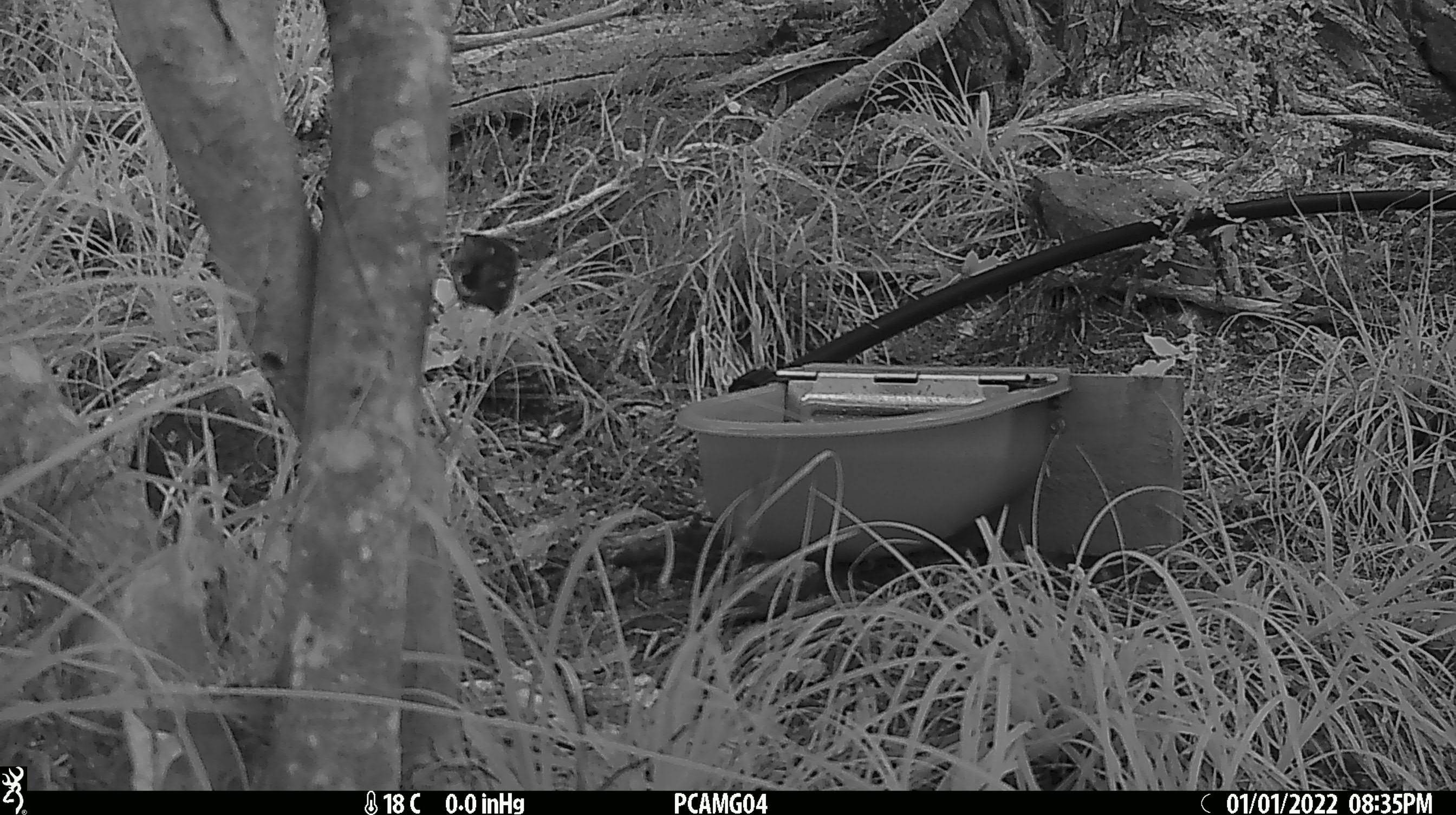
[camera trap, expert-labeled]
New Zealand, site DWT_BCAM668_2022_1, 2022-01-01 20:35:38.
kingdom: Animalia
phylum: Chordata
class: Aves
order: Passeriformes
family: Acanthisittidae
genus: Acanthisitta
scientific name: Acanthisitta chloris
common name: rifleman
Rifleman (Acanthisitta chloris).